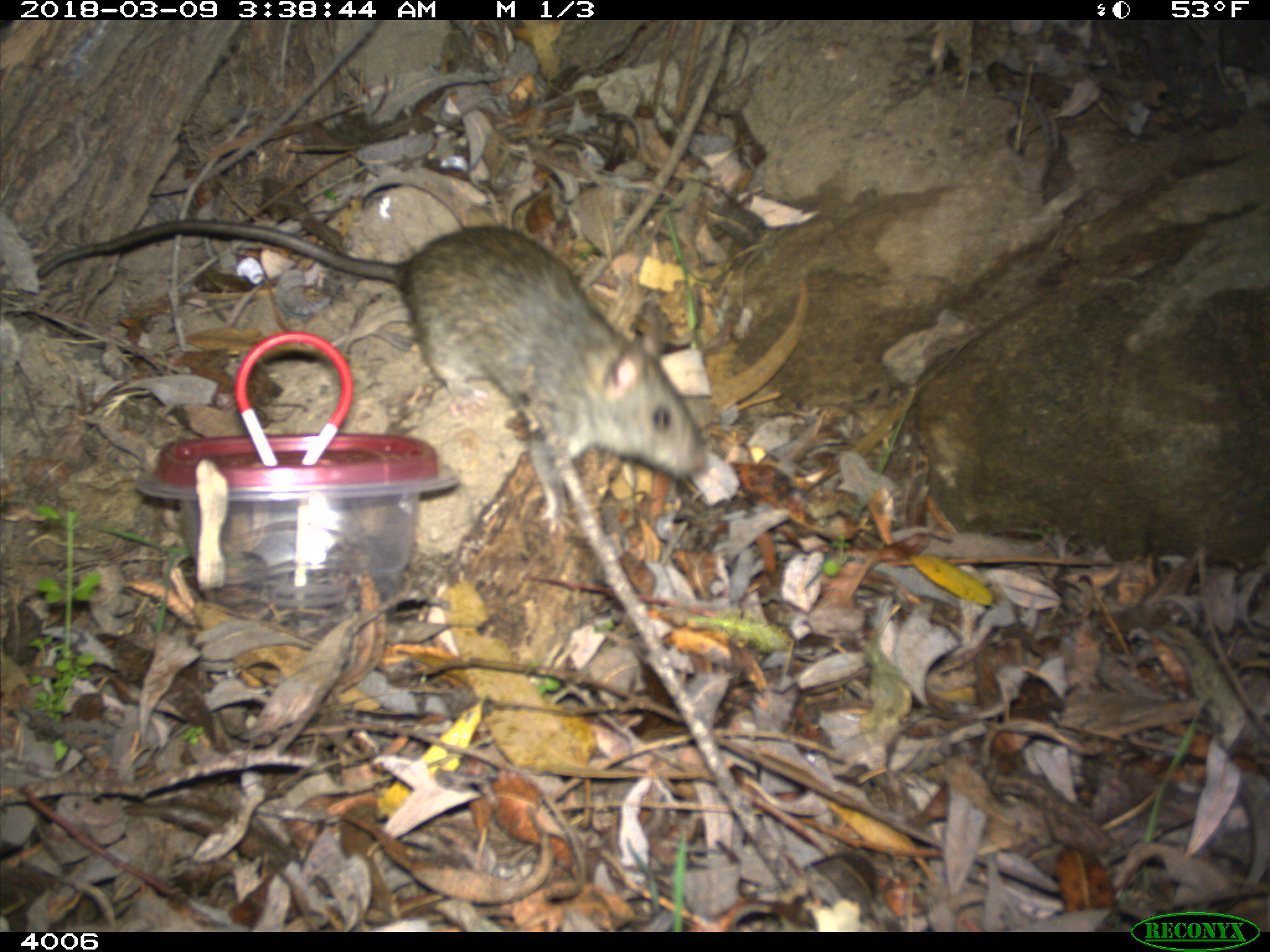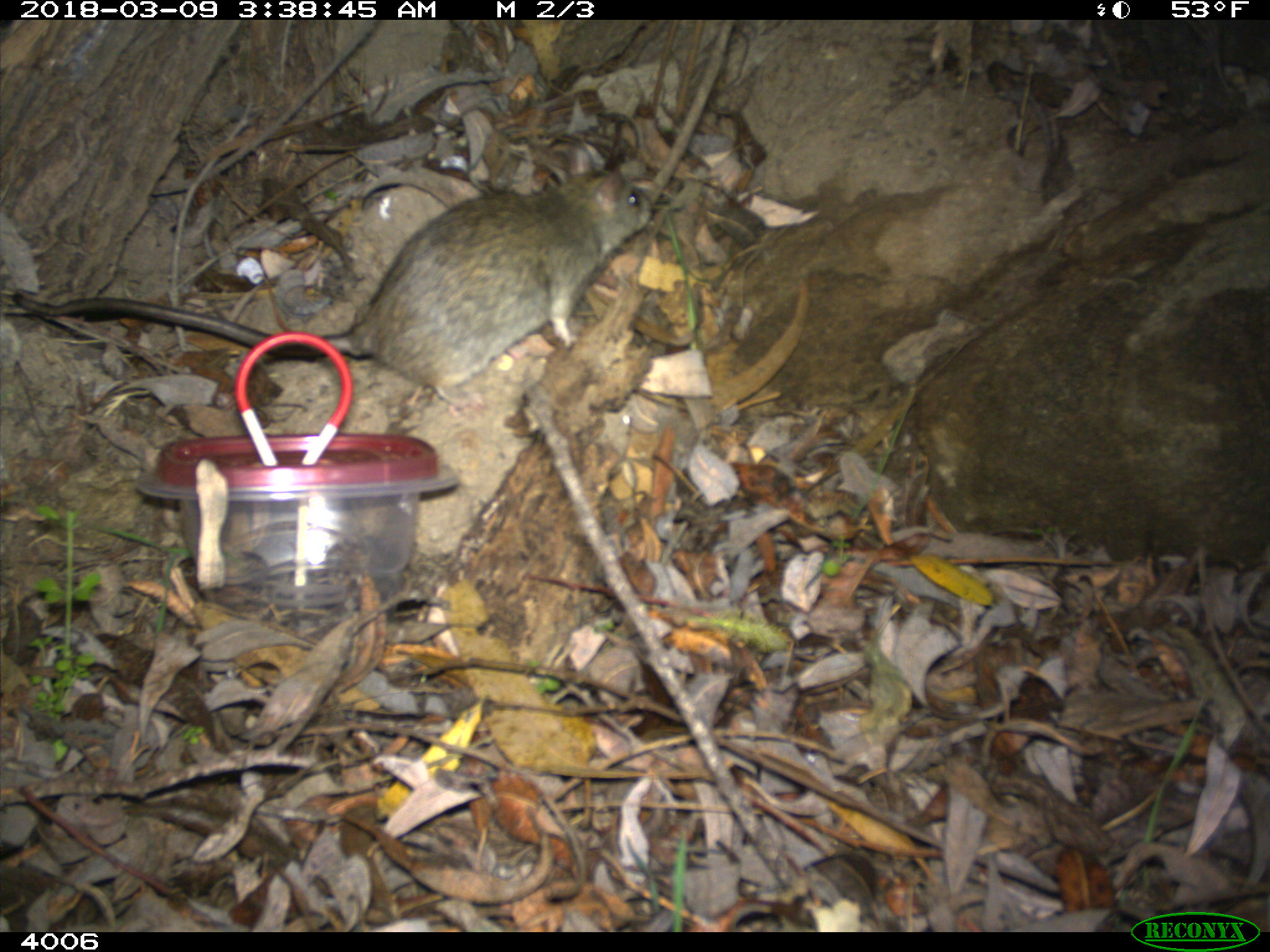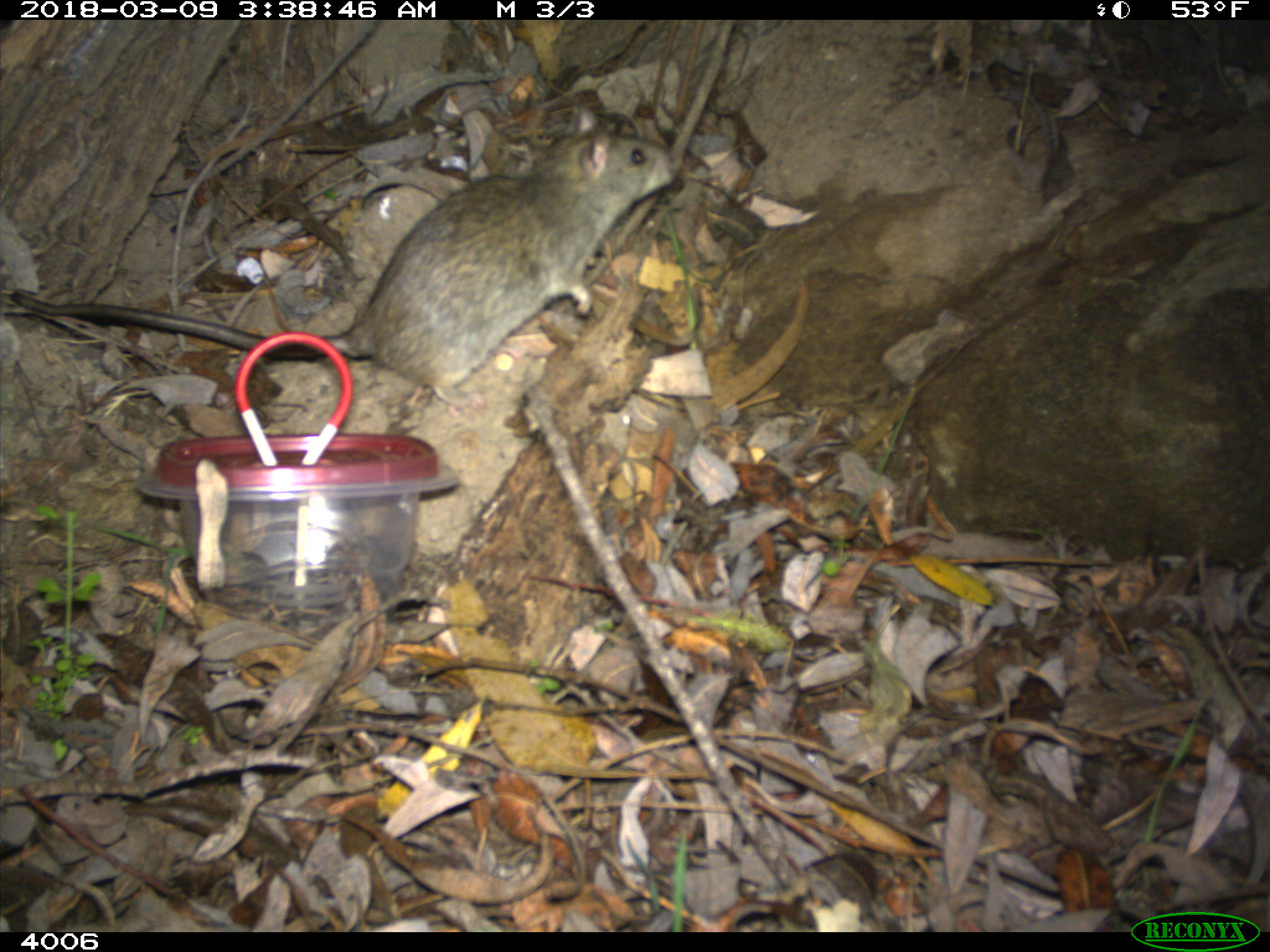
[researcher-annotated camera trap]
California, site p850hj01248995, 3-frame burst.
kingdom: Animalia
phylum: Chordata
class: Mammalia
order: Rodentia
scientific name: Rodentia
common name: rodent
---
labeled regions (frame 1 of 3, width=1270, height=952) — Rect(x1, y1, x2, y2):
rodent: Rect(35, 216, 706, 540)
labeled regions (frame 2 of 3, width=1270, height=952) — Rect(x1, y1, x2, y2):
rodent: Rect(11, 167, 649, 420)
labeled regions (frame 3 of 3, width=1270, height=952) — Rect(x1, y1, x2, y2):
rodent: Rect(10, 102, 675, 405)